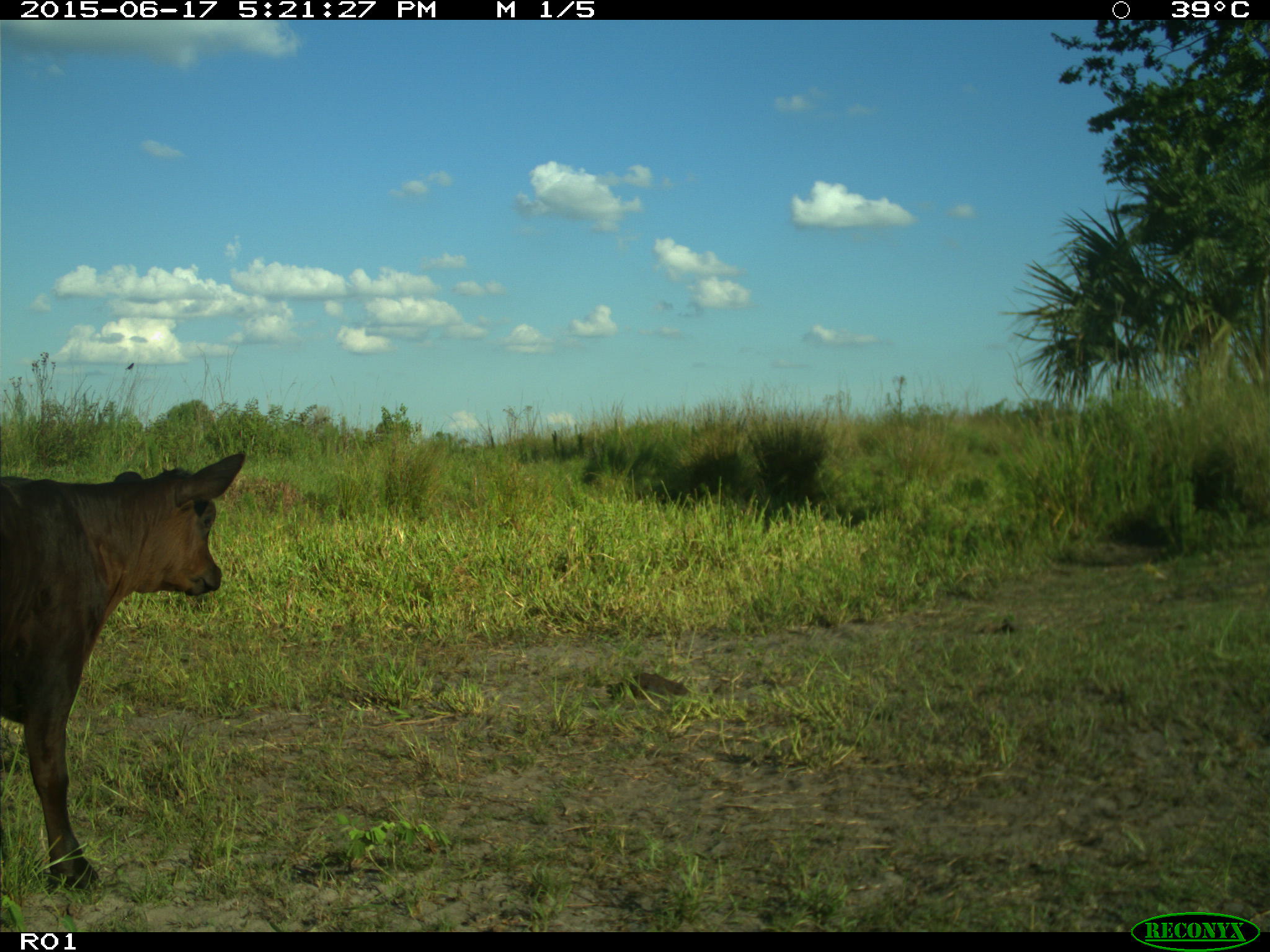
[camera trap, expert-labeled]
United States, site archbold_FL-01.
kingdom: Animalia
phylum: Chordata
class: Mammalia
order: Artiodactyla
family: Bovidae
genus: Bos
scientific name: Bos taurus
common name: domestic cow